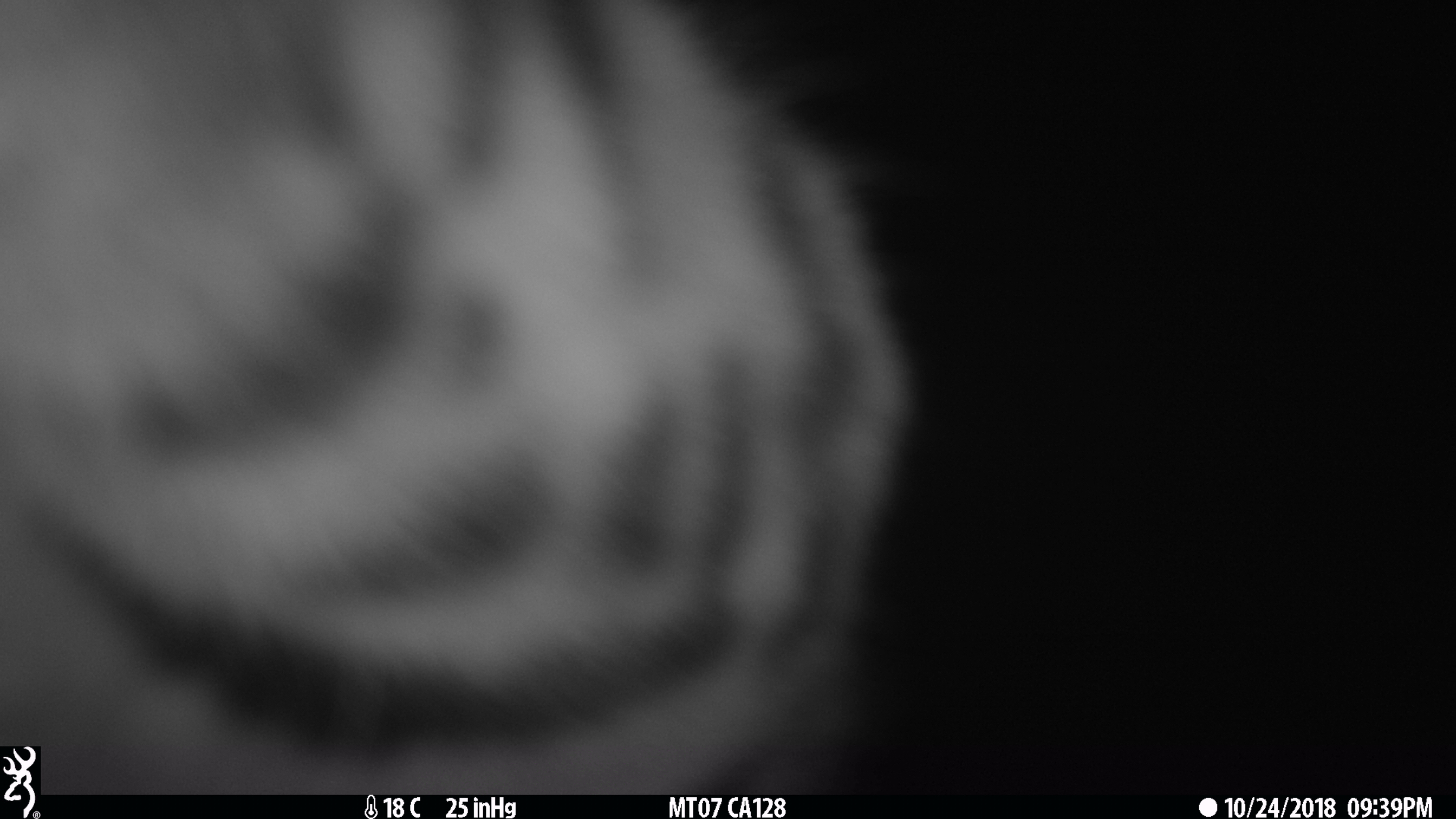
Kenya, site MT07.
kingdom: Animalia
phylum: Chordata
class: Mammalia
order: Carnivora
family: Felidae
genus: Leptailurus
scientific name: Leptailurus serval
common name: serval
Serval (Leptailurus serval).